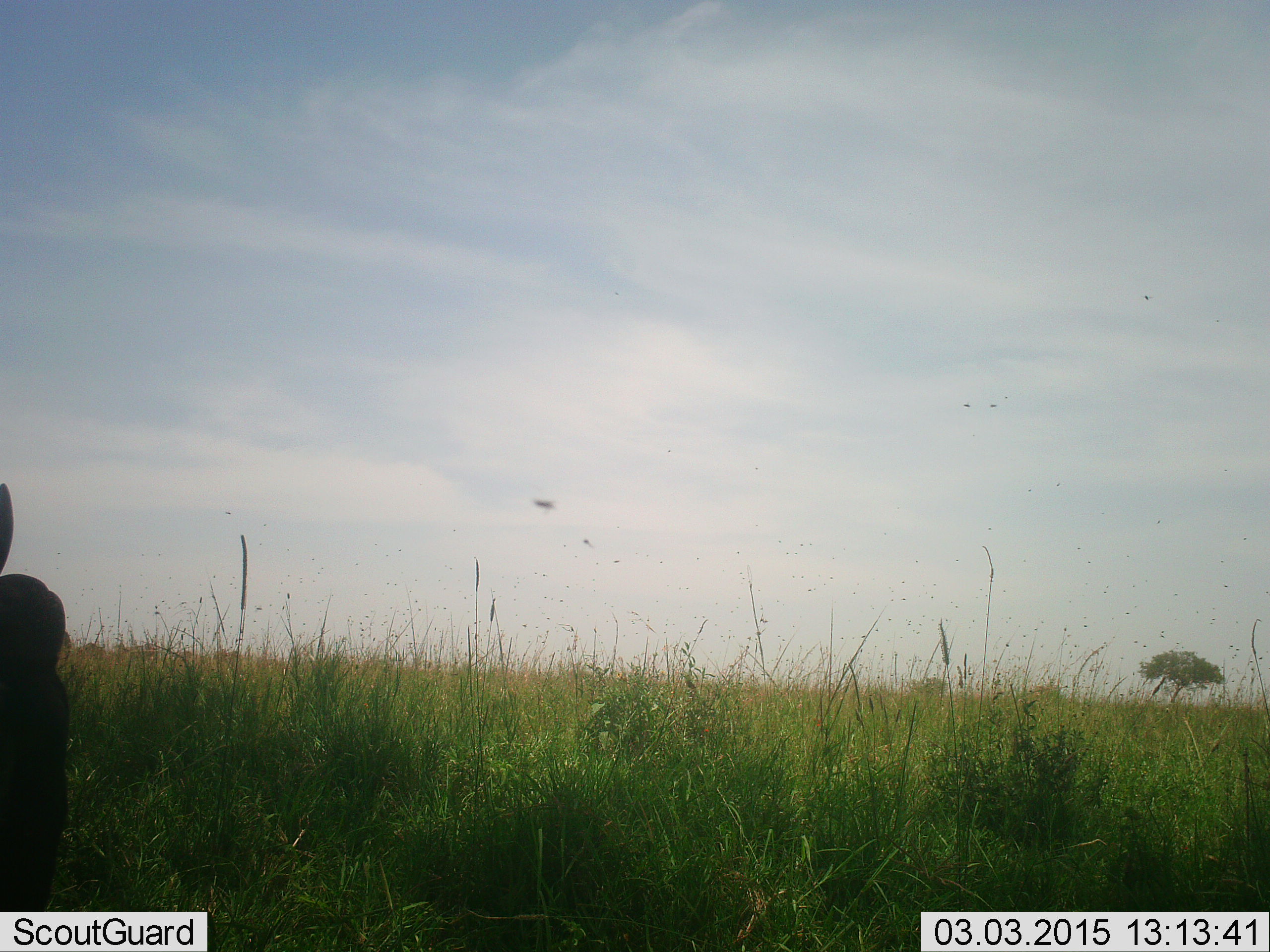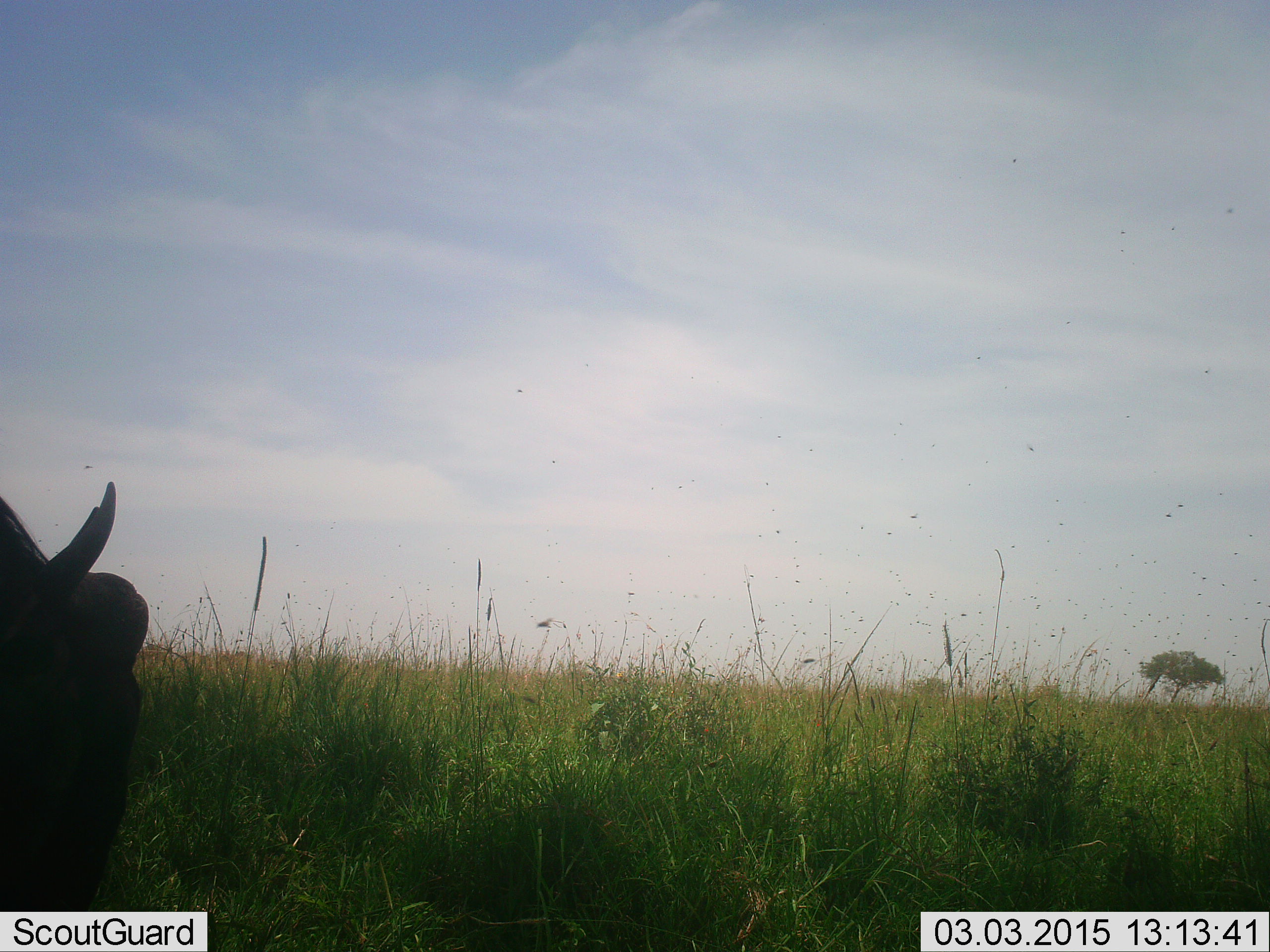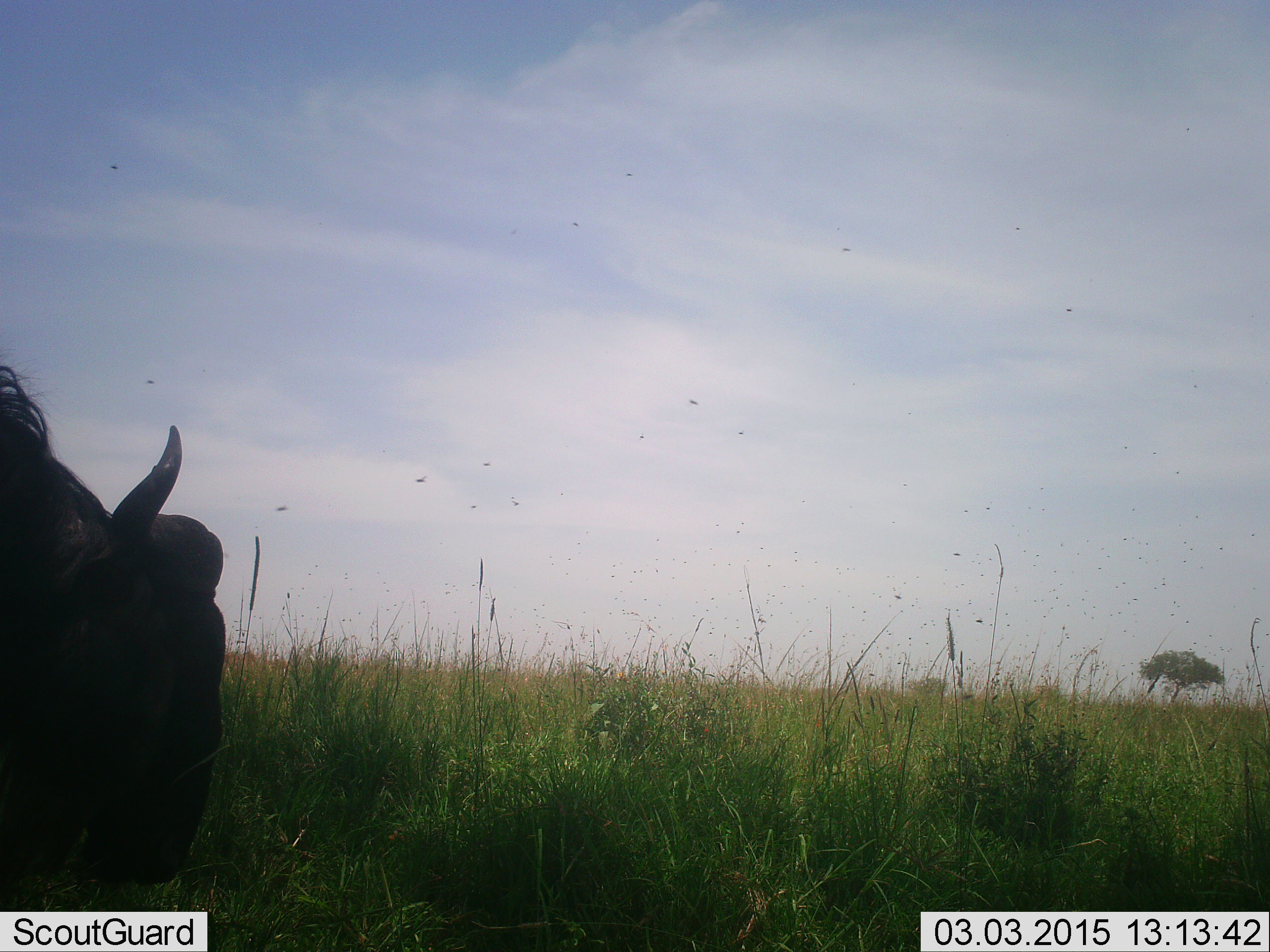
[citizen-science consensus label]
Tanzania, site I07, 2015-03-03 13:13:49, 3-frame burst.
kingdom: Animalia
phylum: Chordata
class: Mammalia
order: Artiodactyla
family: Bovidae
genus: Connochaetes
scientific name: Connochaetes taurinus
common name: blue wildebeest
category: wildebeest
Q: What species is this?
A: Wildebeest (blue wildebeest) (Connochaetes taurinus).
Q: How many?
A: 1.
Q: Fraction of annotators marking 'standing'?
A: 18%.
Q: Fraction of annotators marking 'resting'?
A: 9%.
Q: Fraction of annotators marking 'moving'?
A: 45%.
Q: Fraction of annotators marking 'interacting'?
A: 0%.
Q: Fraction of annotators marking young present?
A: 0%.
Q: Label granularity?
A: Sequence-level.